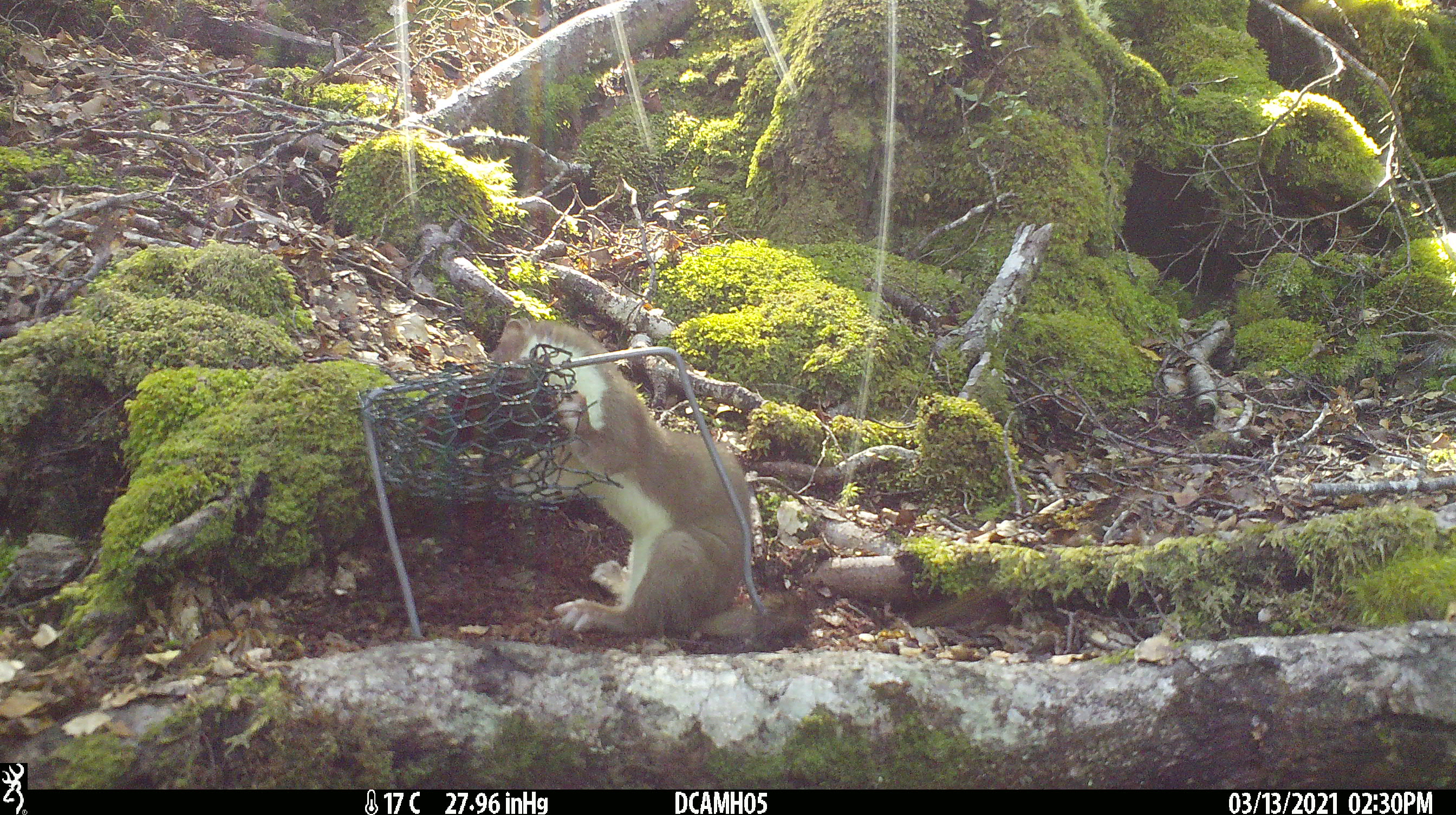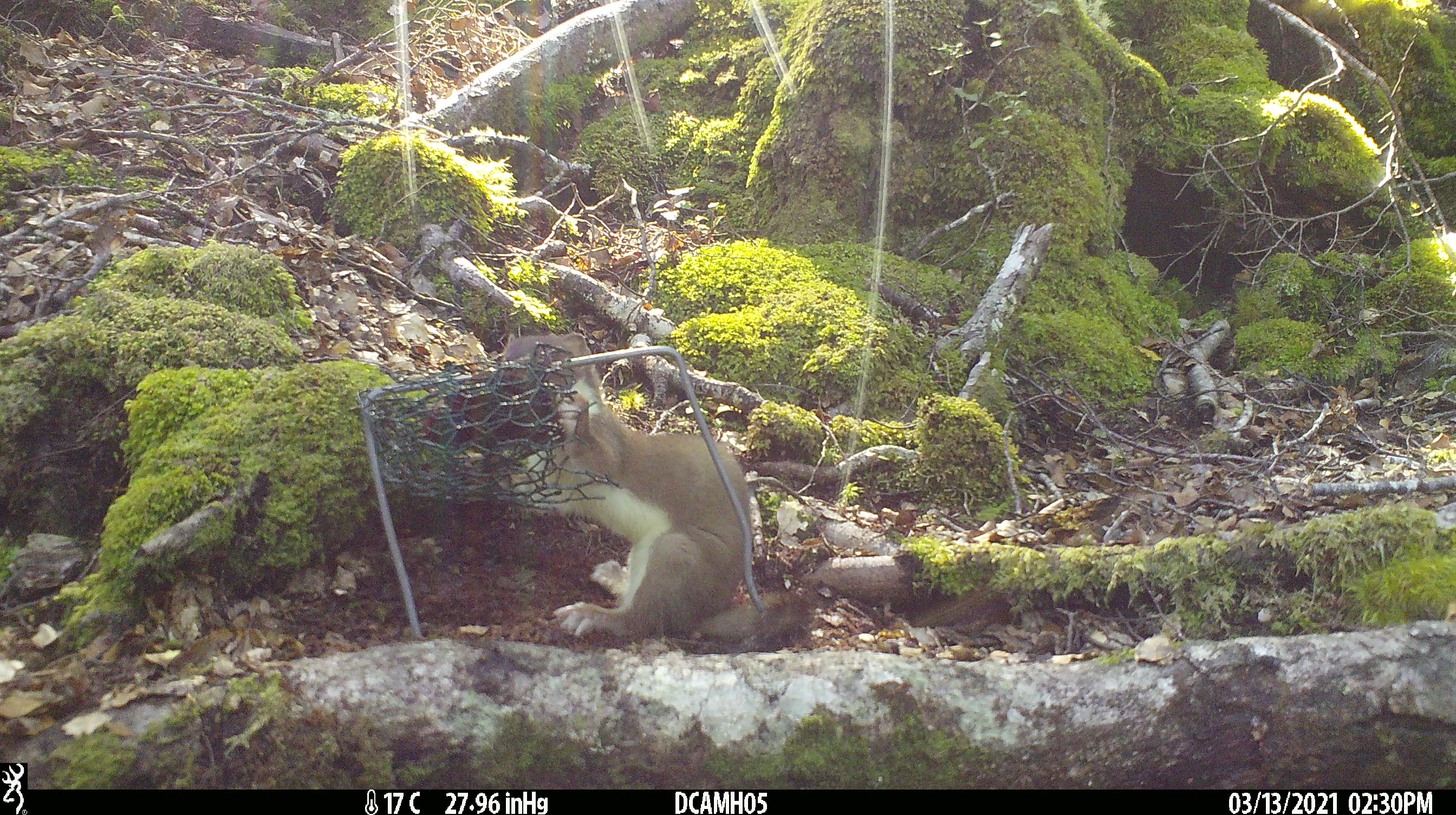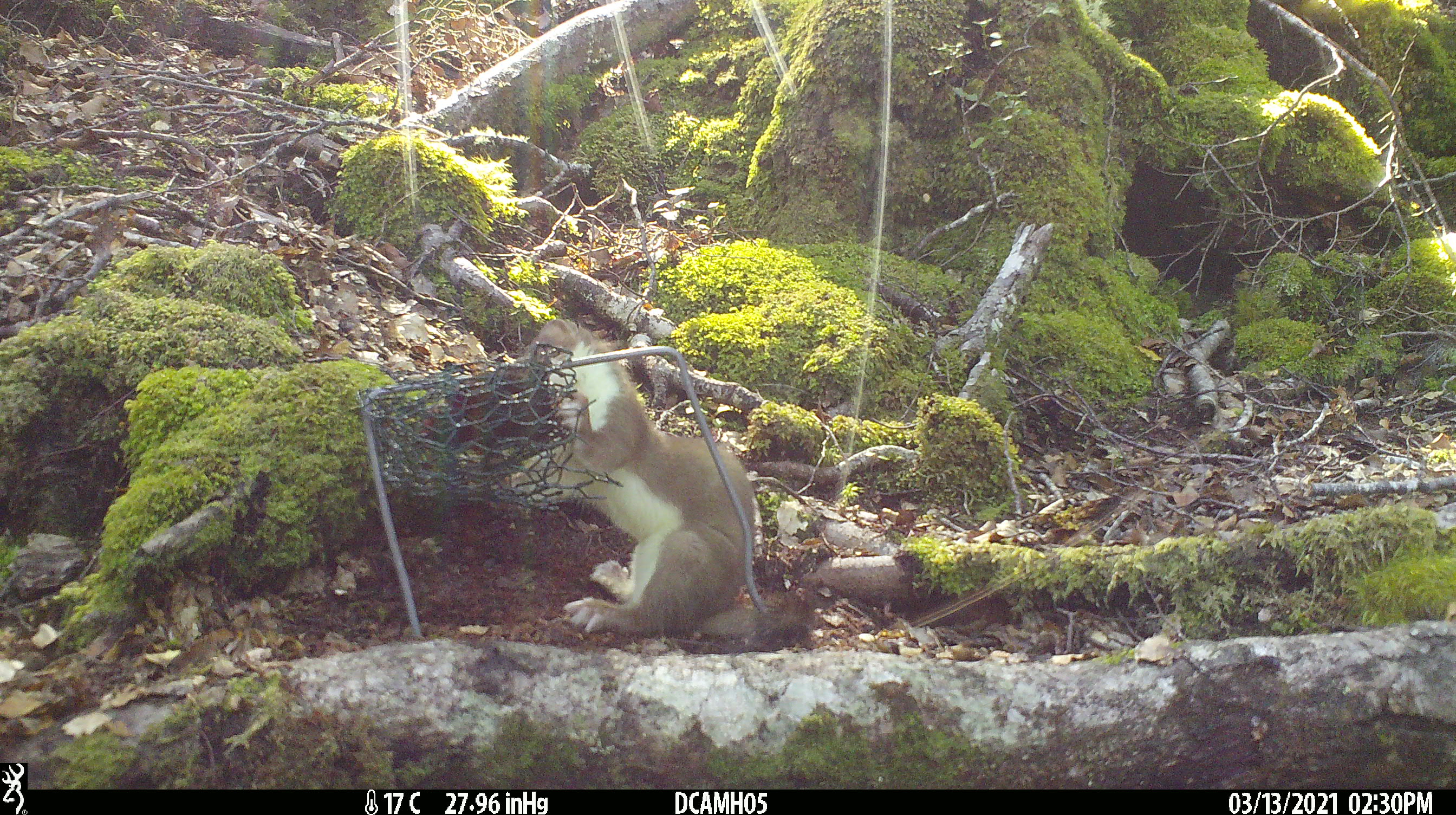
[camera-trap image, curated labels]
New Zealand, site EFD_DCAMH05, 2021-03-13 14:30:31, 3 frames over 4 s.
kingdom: Animalia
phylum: Chordata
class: Mammalia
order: Carnivora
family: Mustelidae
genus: Mustela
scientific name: Mustela erminea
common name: stoat